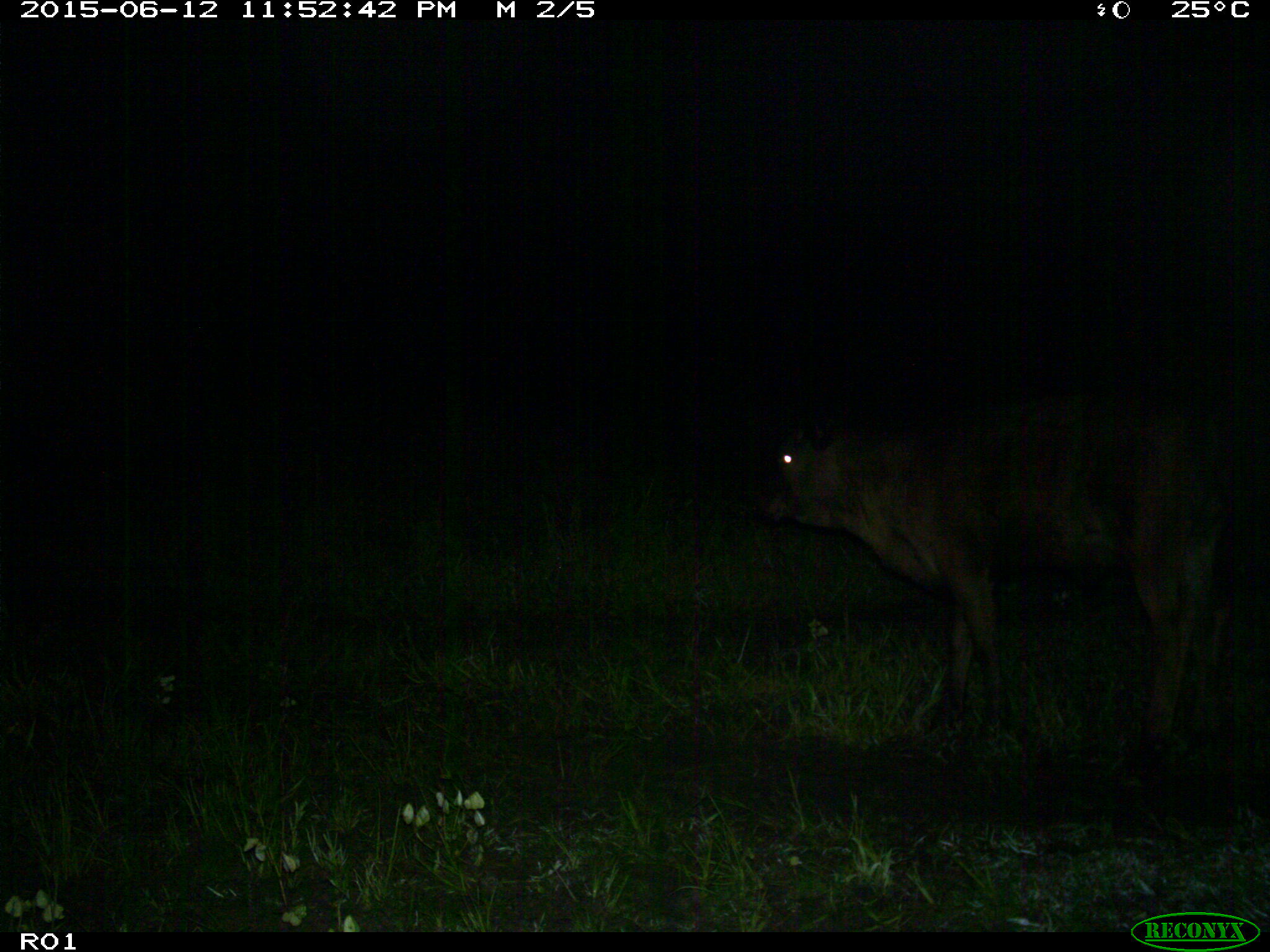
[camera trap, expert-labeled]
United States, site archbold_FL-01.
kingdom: Animalia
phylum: Chordata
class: Mammalia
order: Artiodactyla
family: Bovidae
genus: Bos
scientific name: Bos taurus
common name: domestic cow